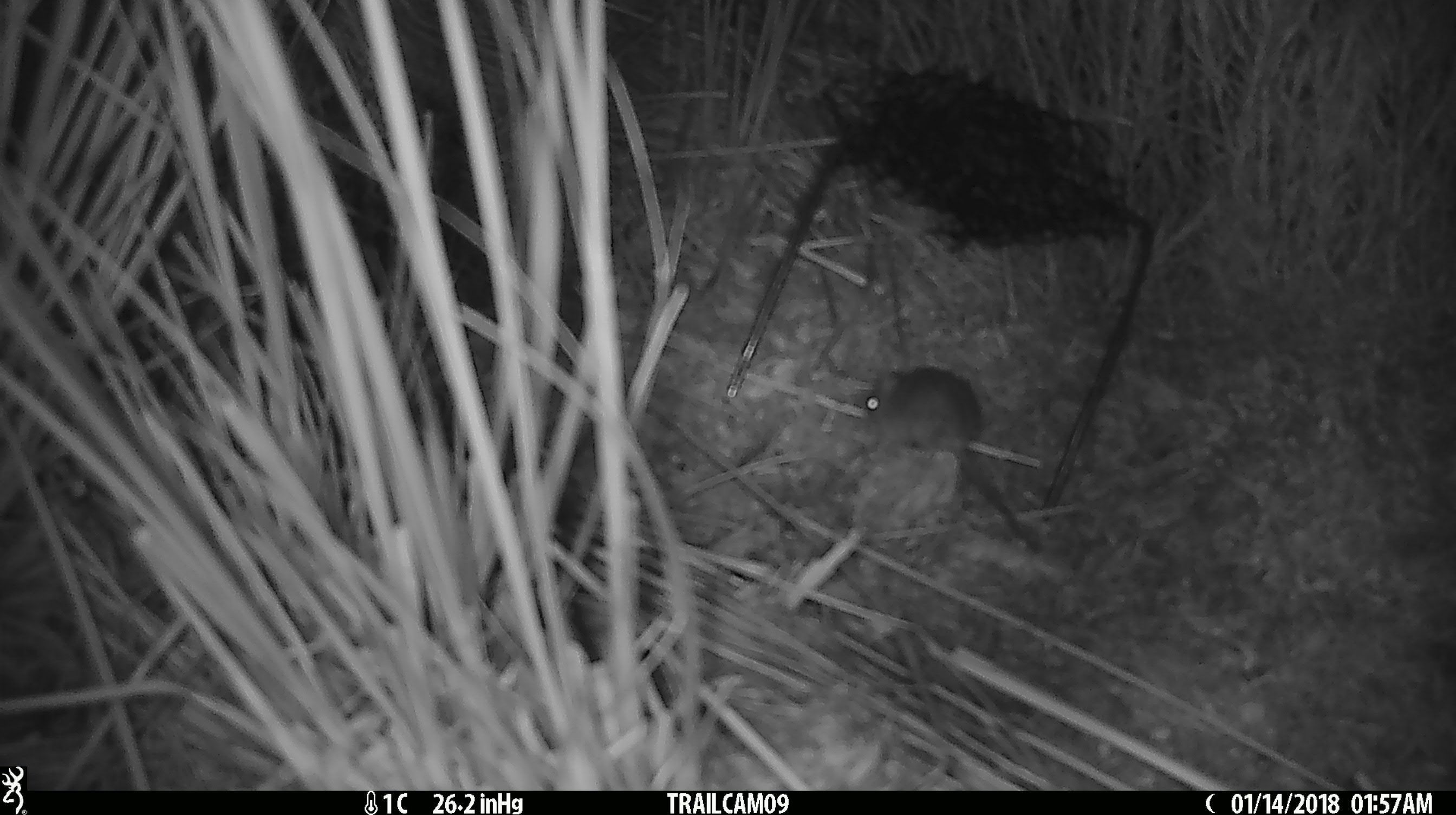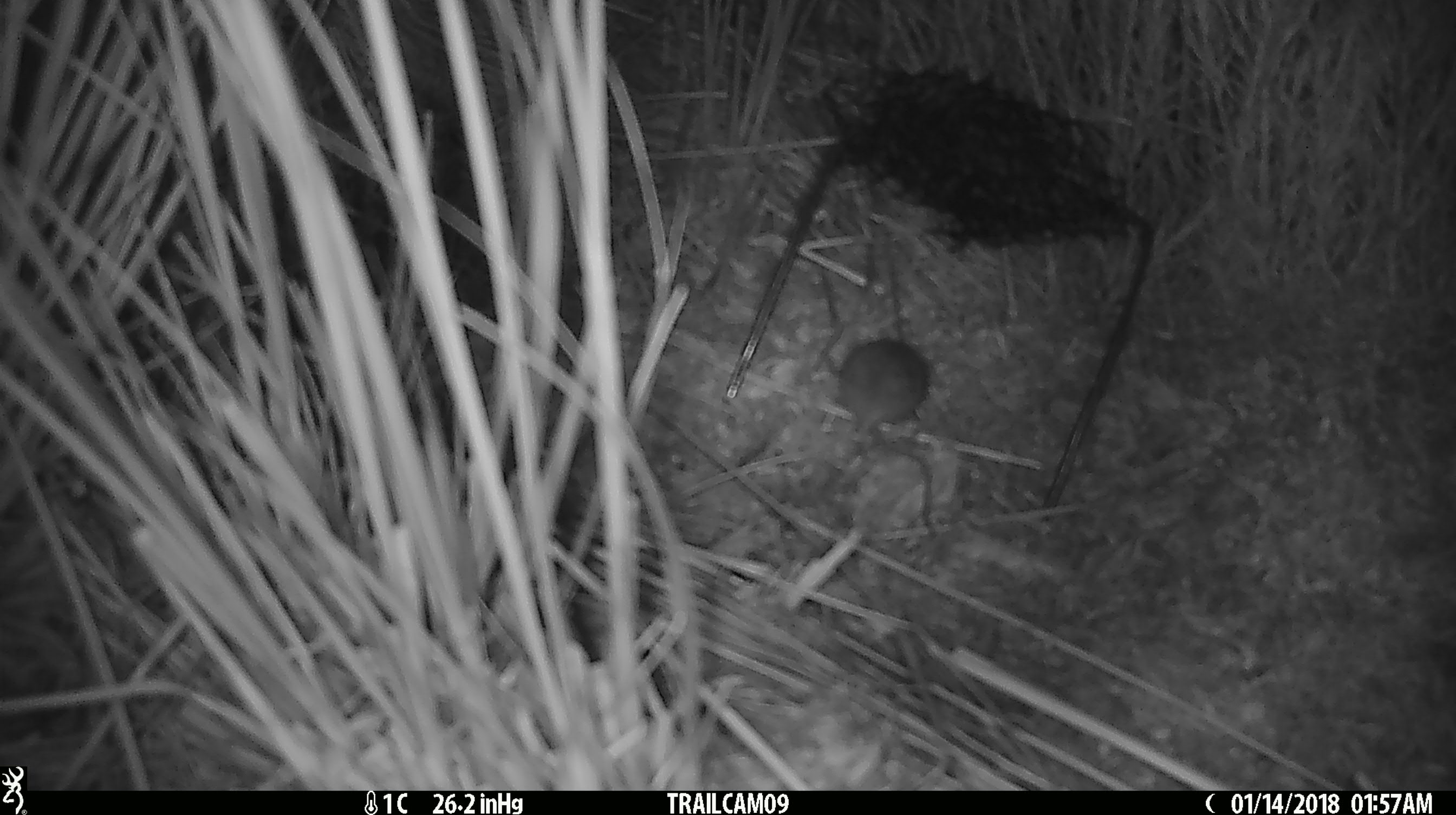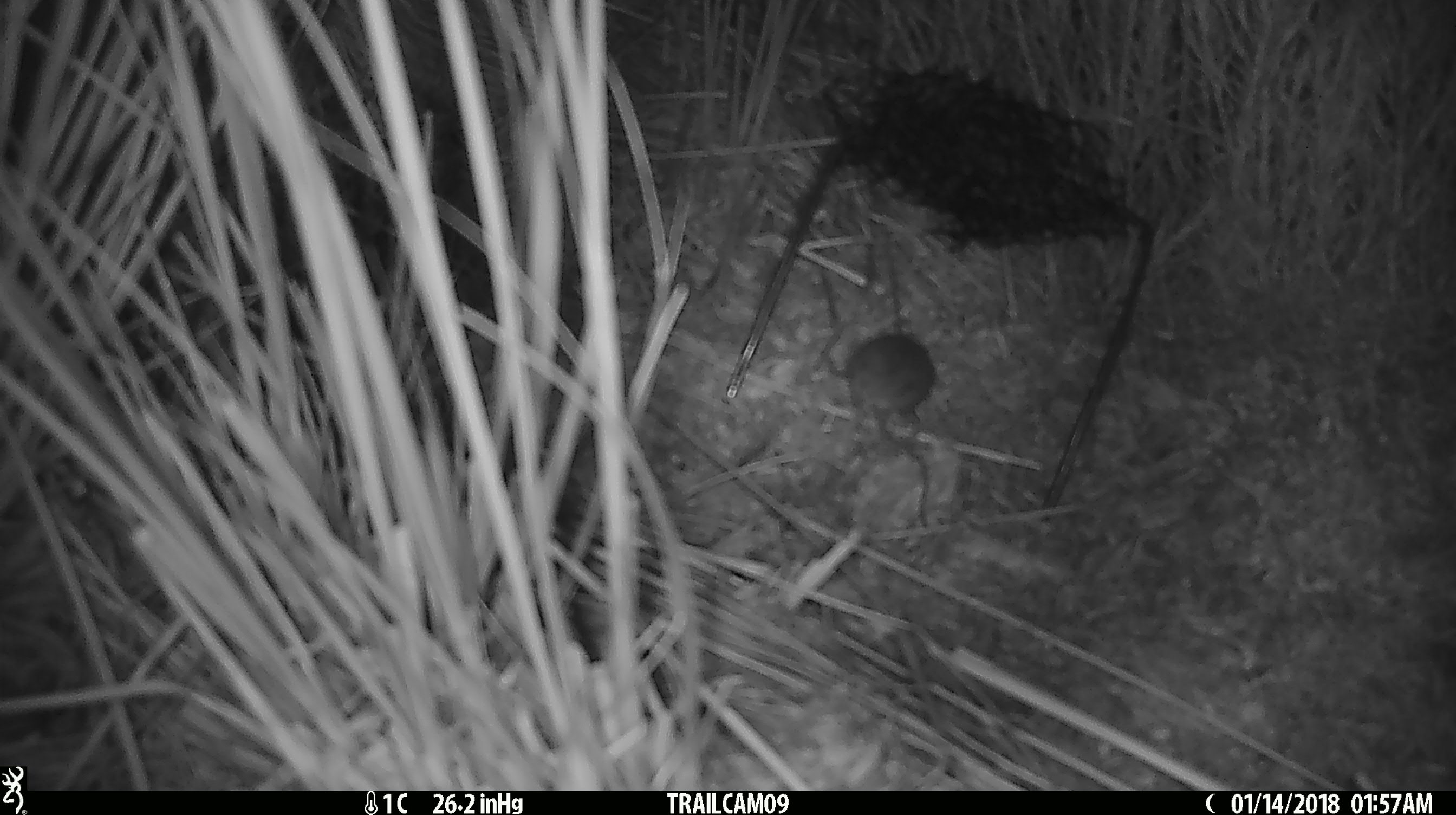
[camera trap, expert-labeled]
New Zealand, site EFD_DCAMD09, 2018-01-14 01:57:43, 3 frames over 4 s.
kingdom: Animalia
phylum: Chordata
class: Mammalia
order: Rodentia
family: Muridae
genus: Mus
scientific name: Mus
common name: mouse